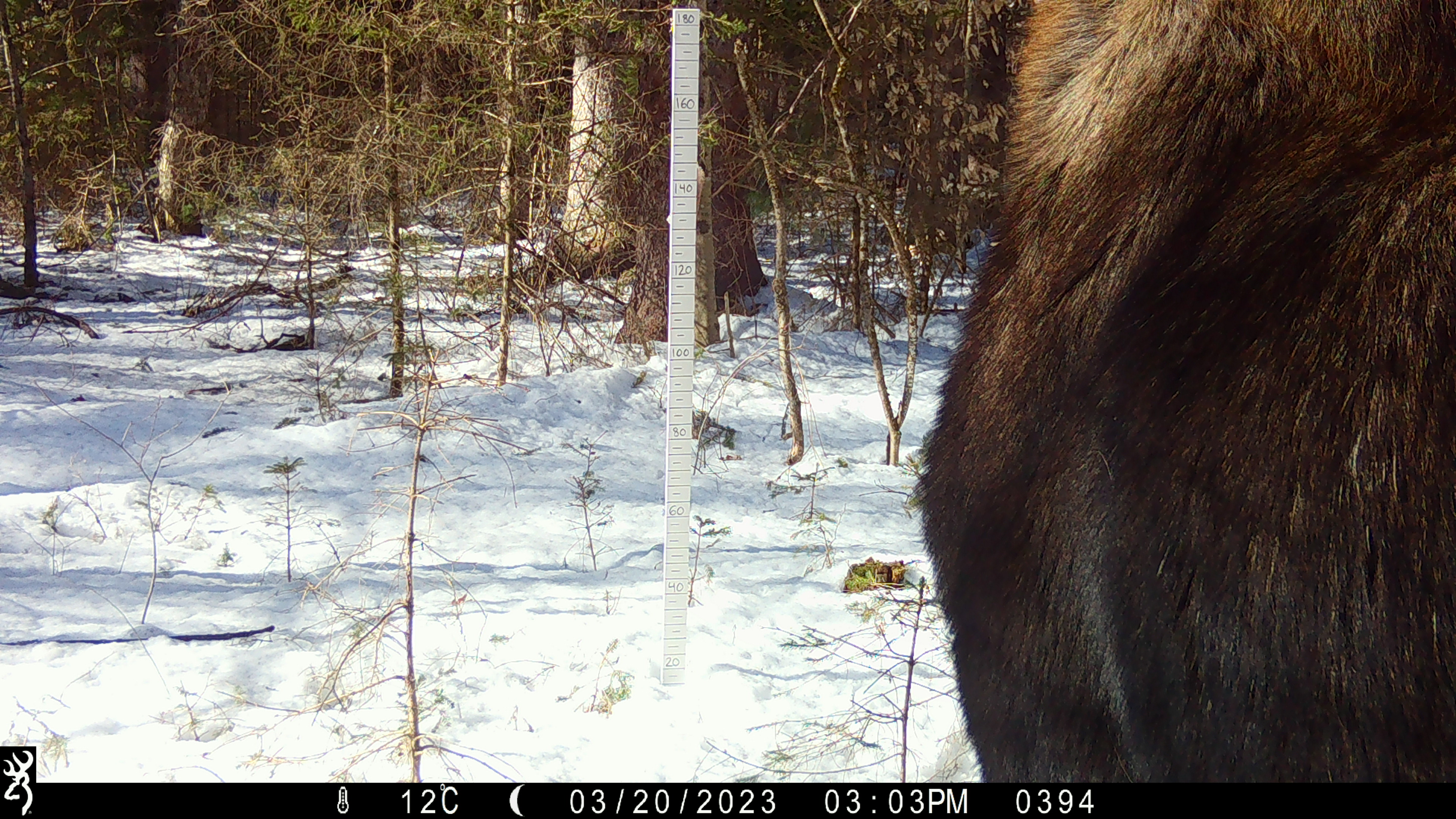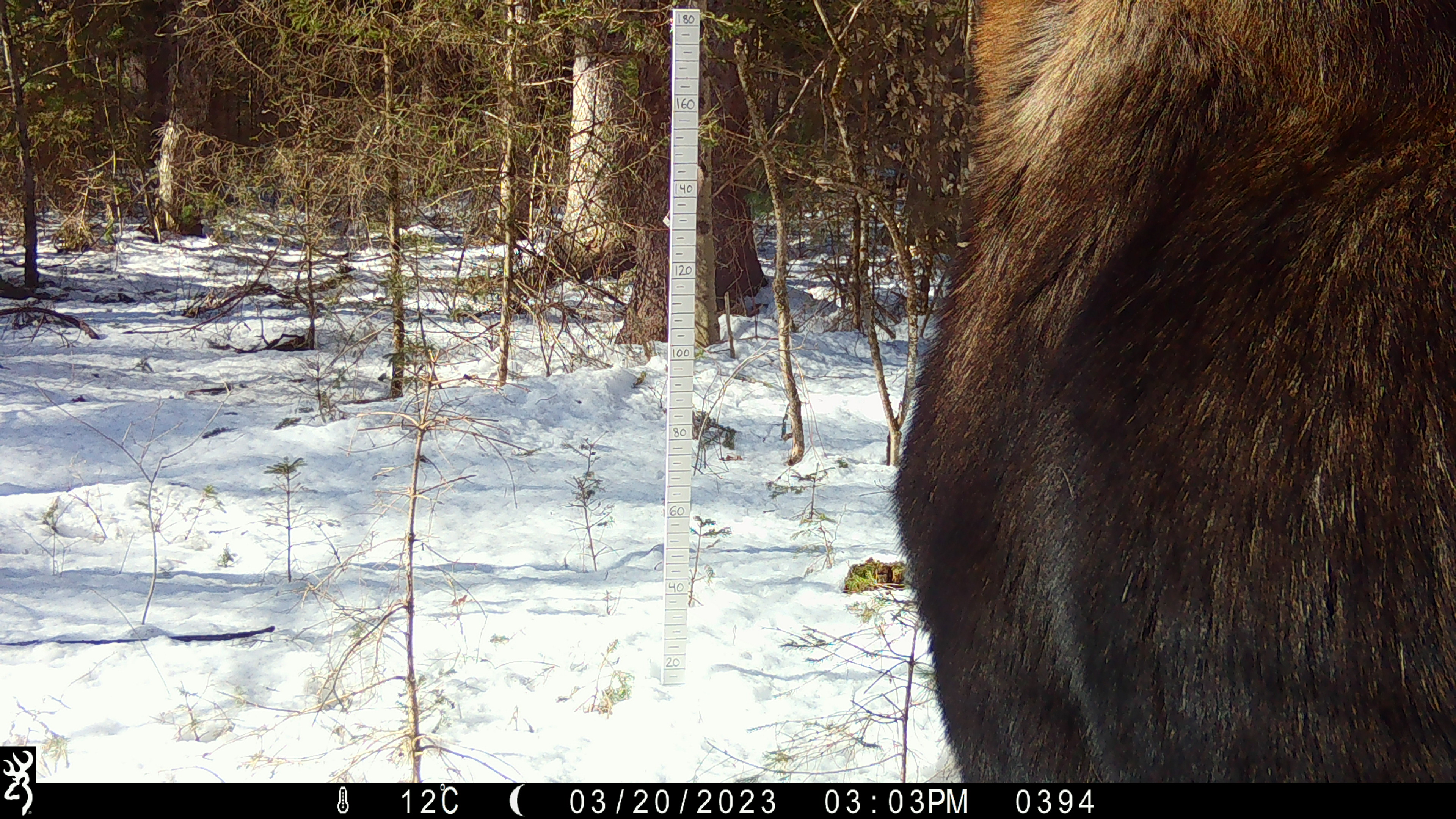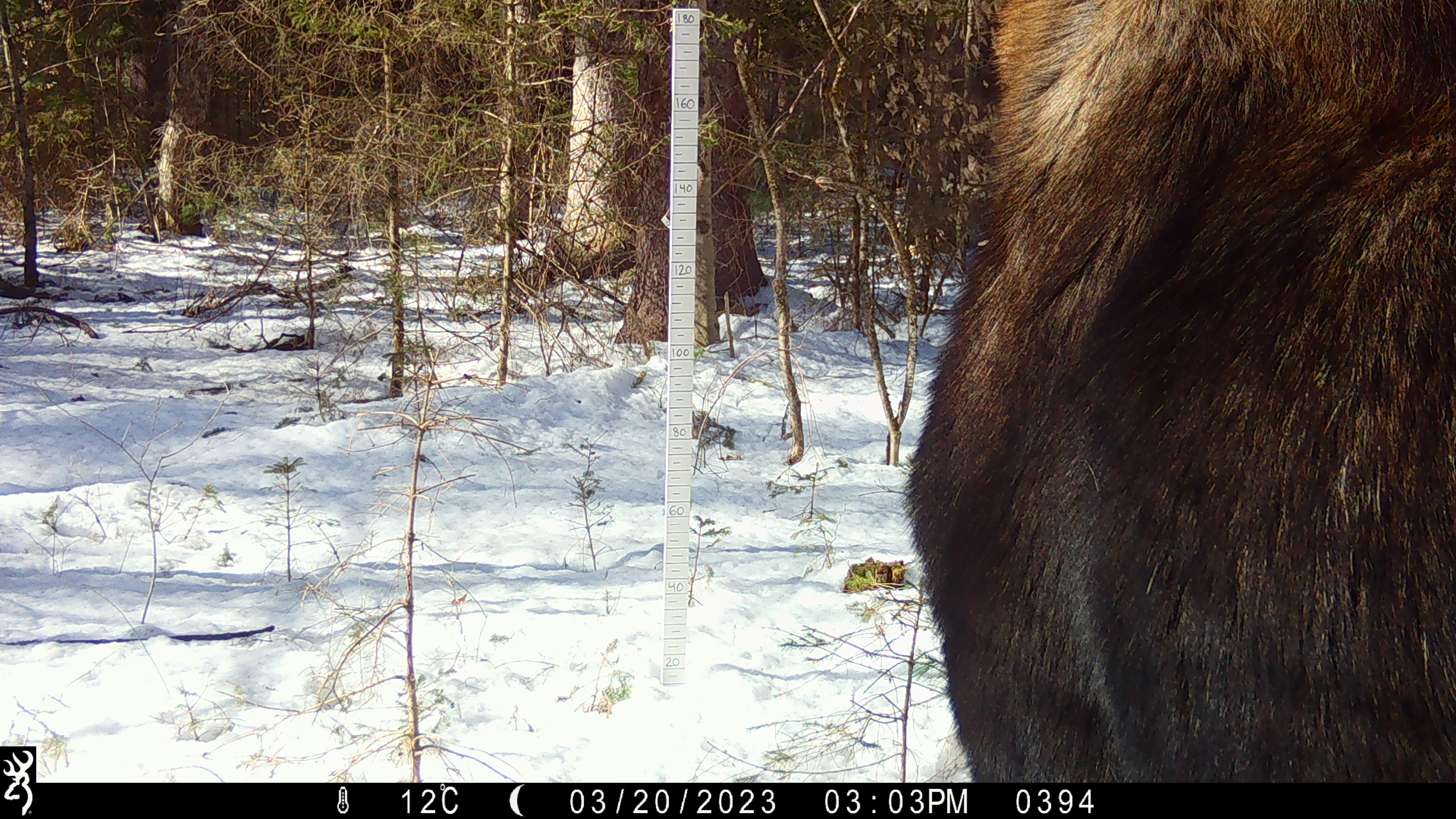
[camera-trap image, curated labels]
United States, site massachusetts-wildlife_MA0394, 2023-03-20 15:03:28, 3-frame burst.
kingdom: Animalia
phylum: Chordata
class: Mammalia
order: Artiodactyla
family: Cervidae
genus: Alces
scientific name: Alces alces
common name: moose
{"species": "moose (Alces alces)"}